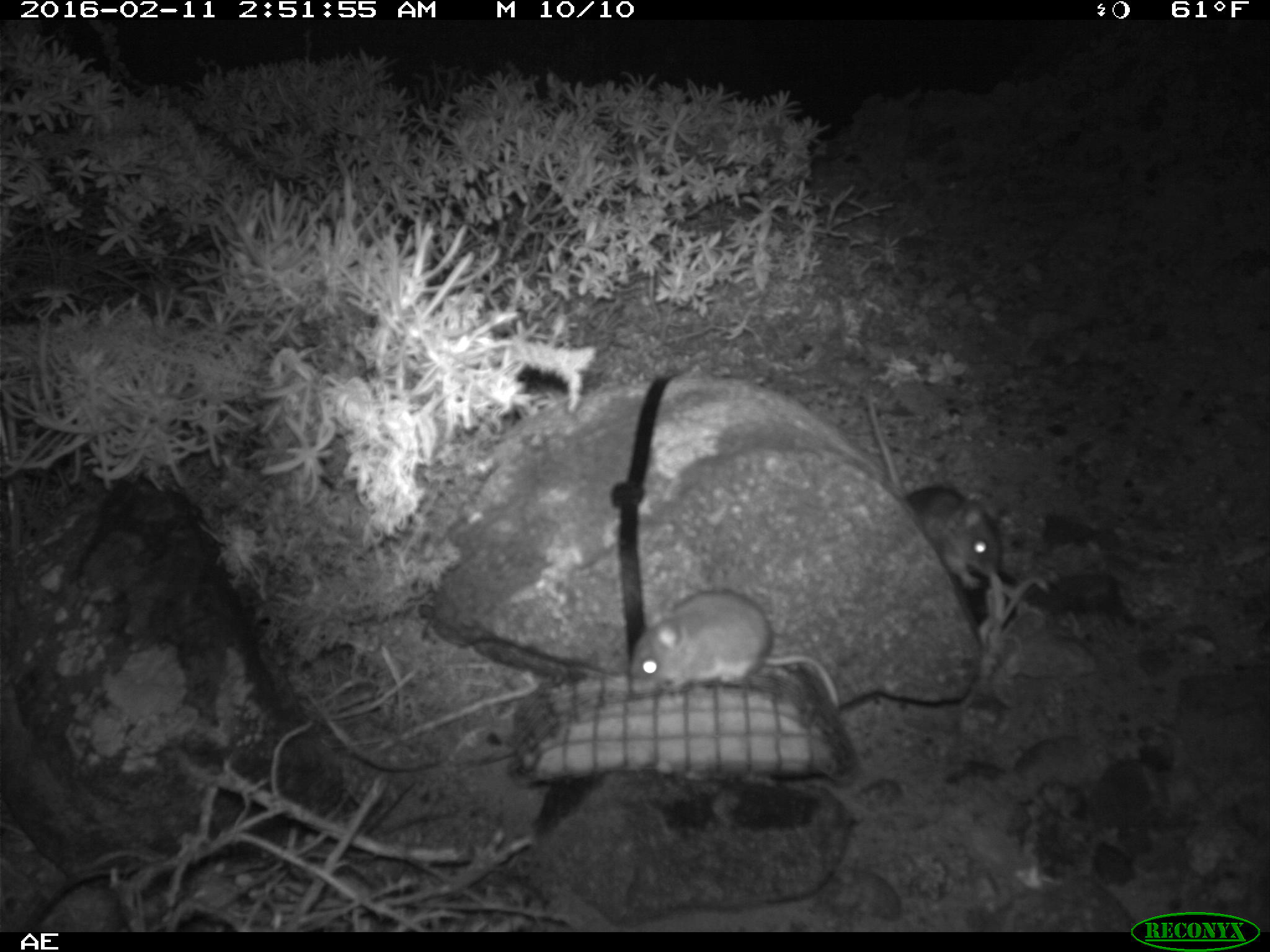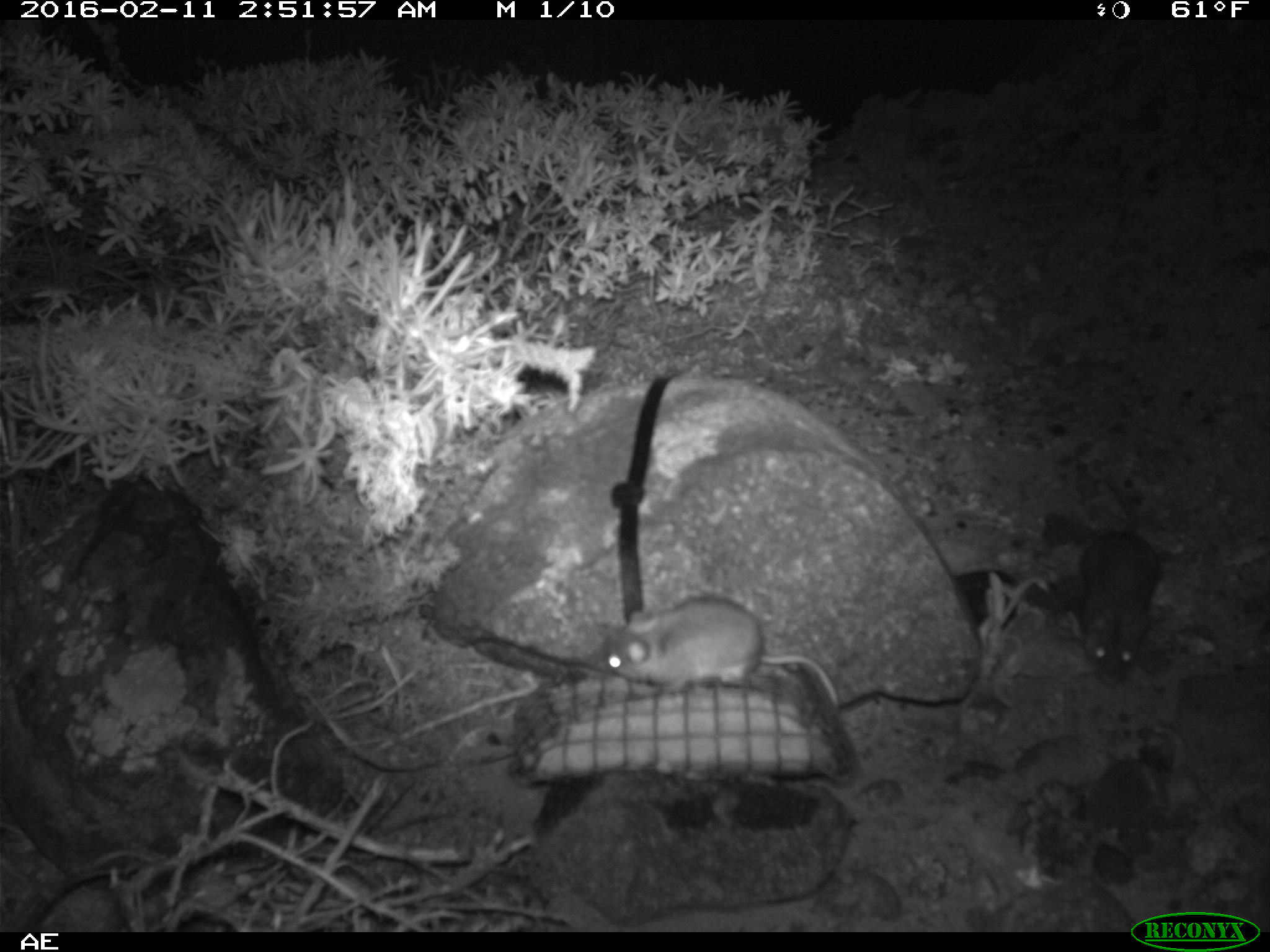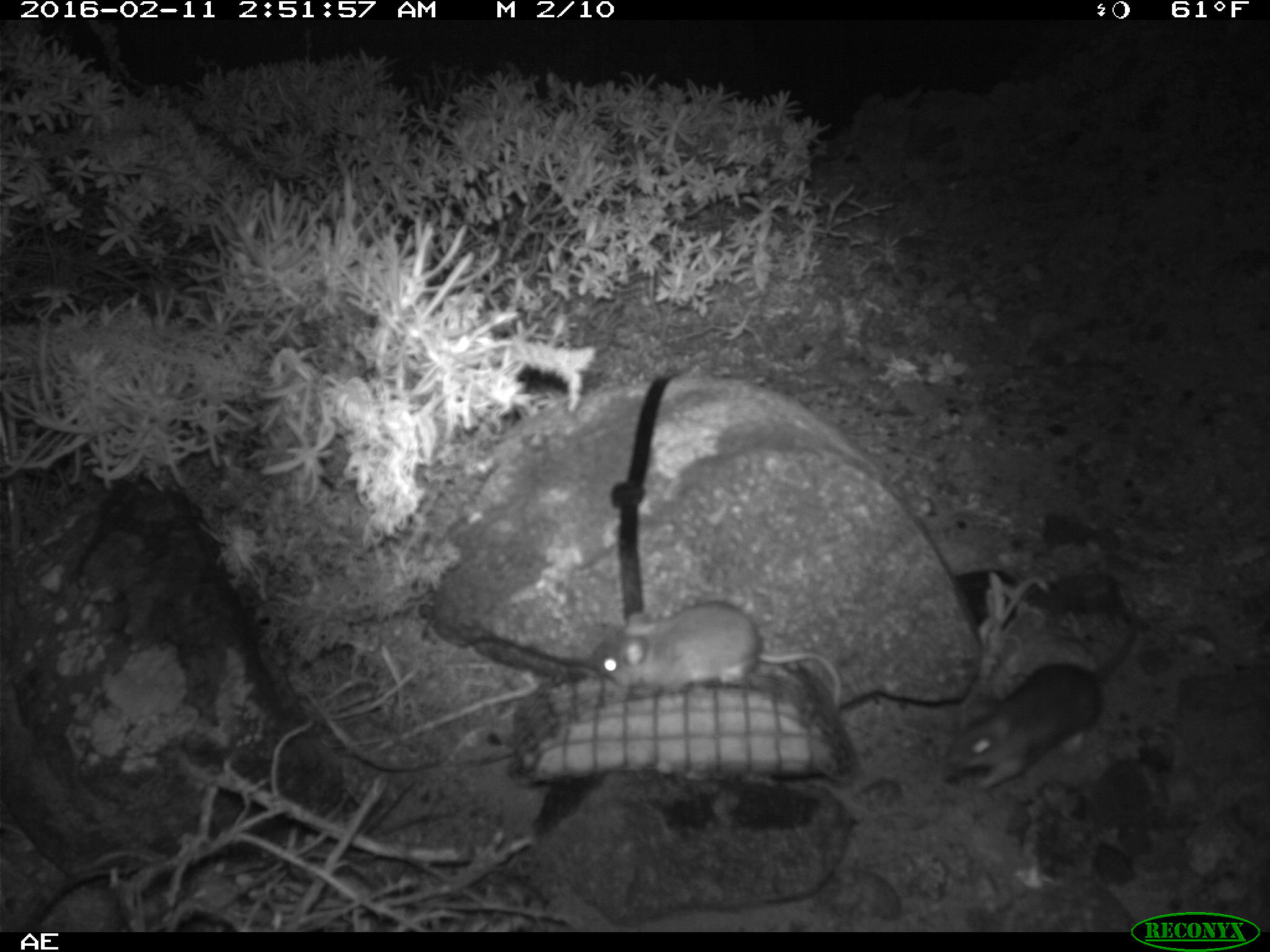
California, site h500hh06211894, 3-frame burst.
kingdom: Animalia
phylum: Chordata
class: Mammalia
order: Rodentia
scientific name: Rodentia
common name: rodent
Rodent (Rodentia).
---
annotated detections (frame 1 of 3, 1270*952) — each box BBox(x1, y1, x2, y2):
rodent: BBox(865, 394, 1003, 594); BBox(627, 587, 841, 712)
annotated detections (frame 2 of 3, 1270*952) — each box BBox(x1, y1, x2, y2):
rodent: BBox(597, 595, 840, 712); BBox(1085, 631, 1134, 685)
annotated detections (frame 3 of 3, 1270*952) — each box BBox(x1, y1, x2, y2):
rodent: BBox(943, 604, 1141, 792); BBox(594, 602, 841, 715)